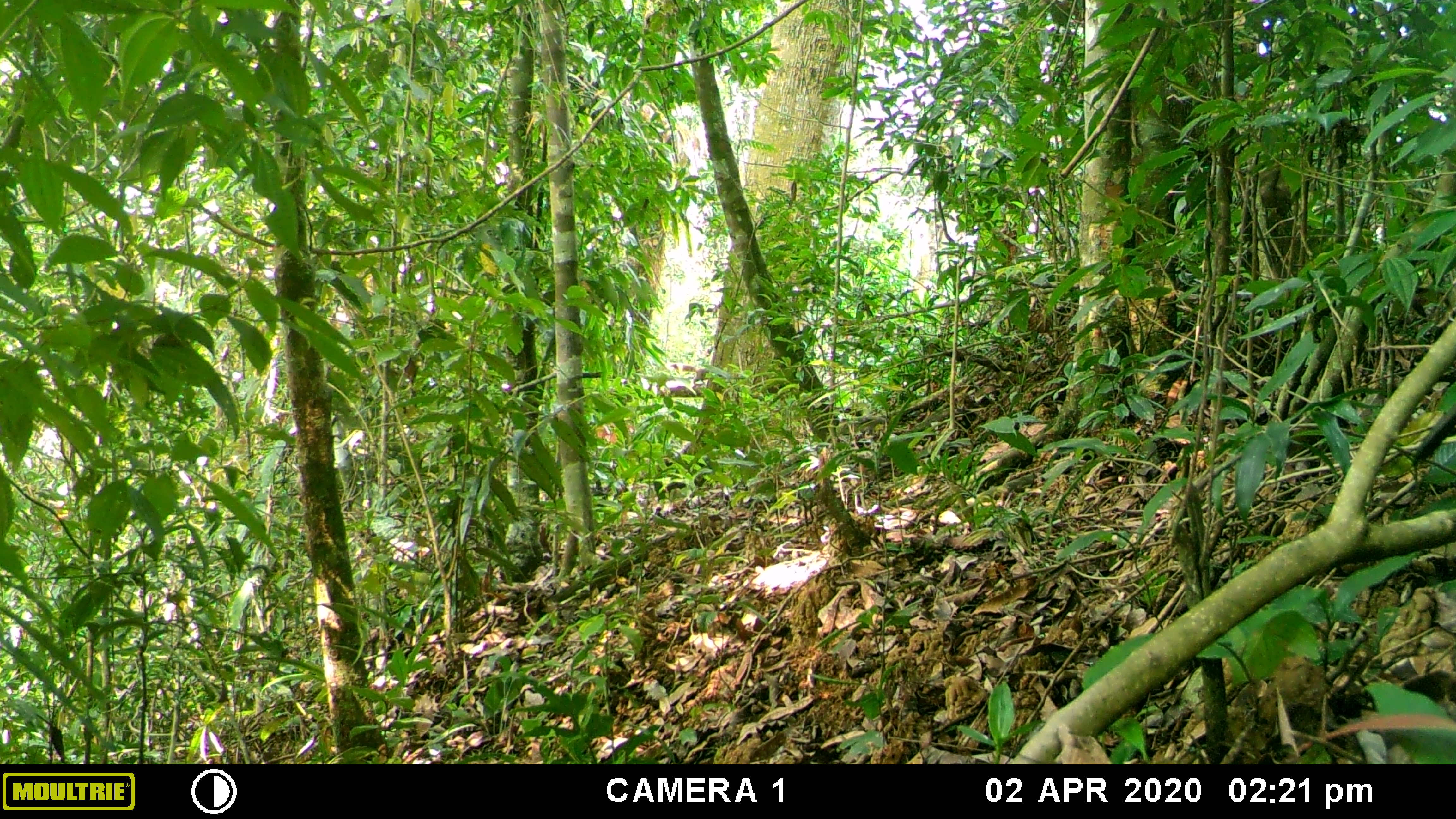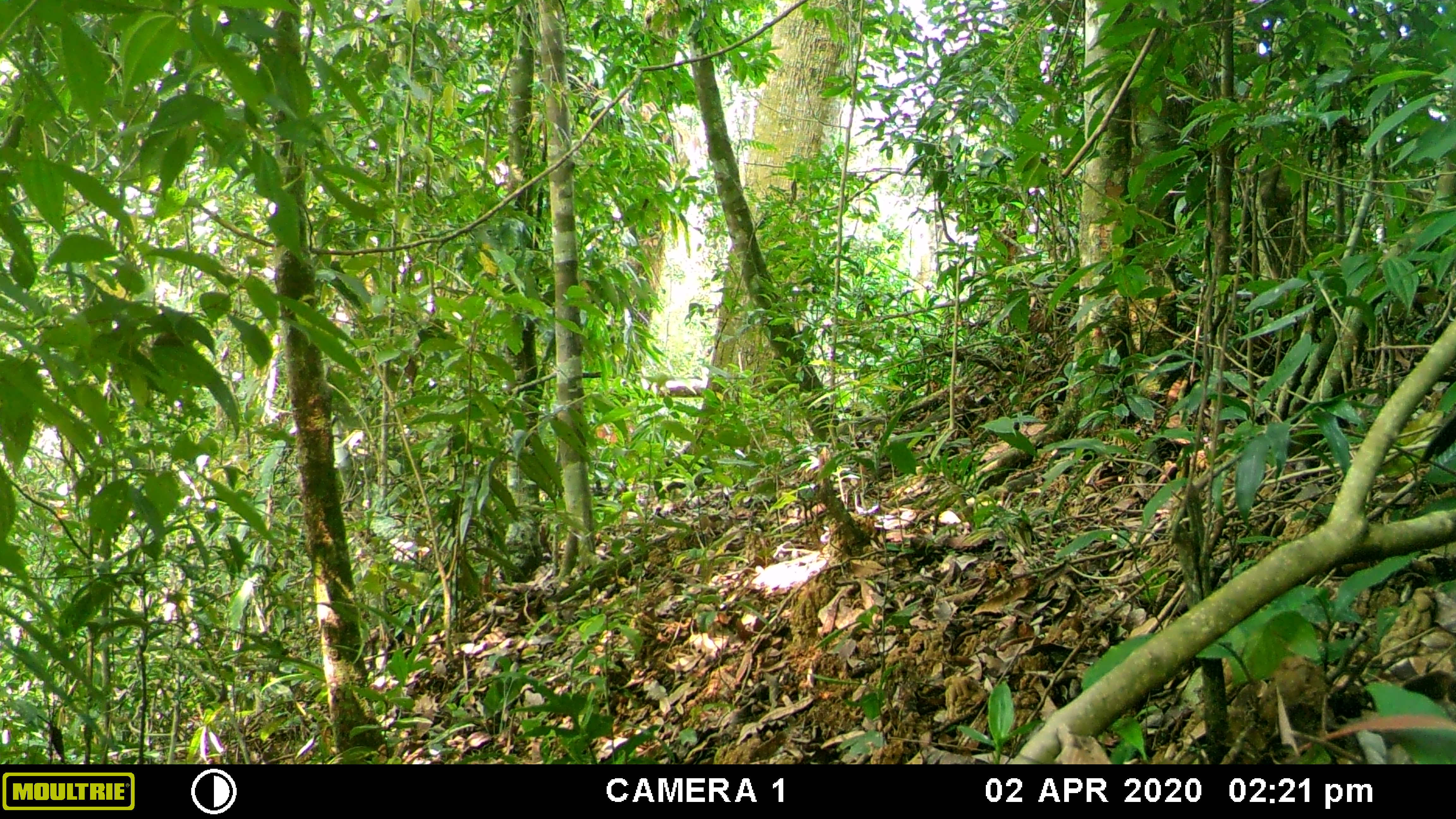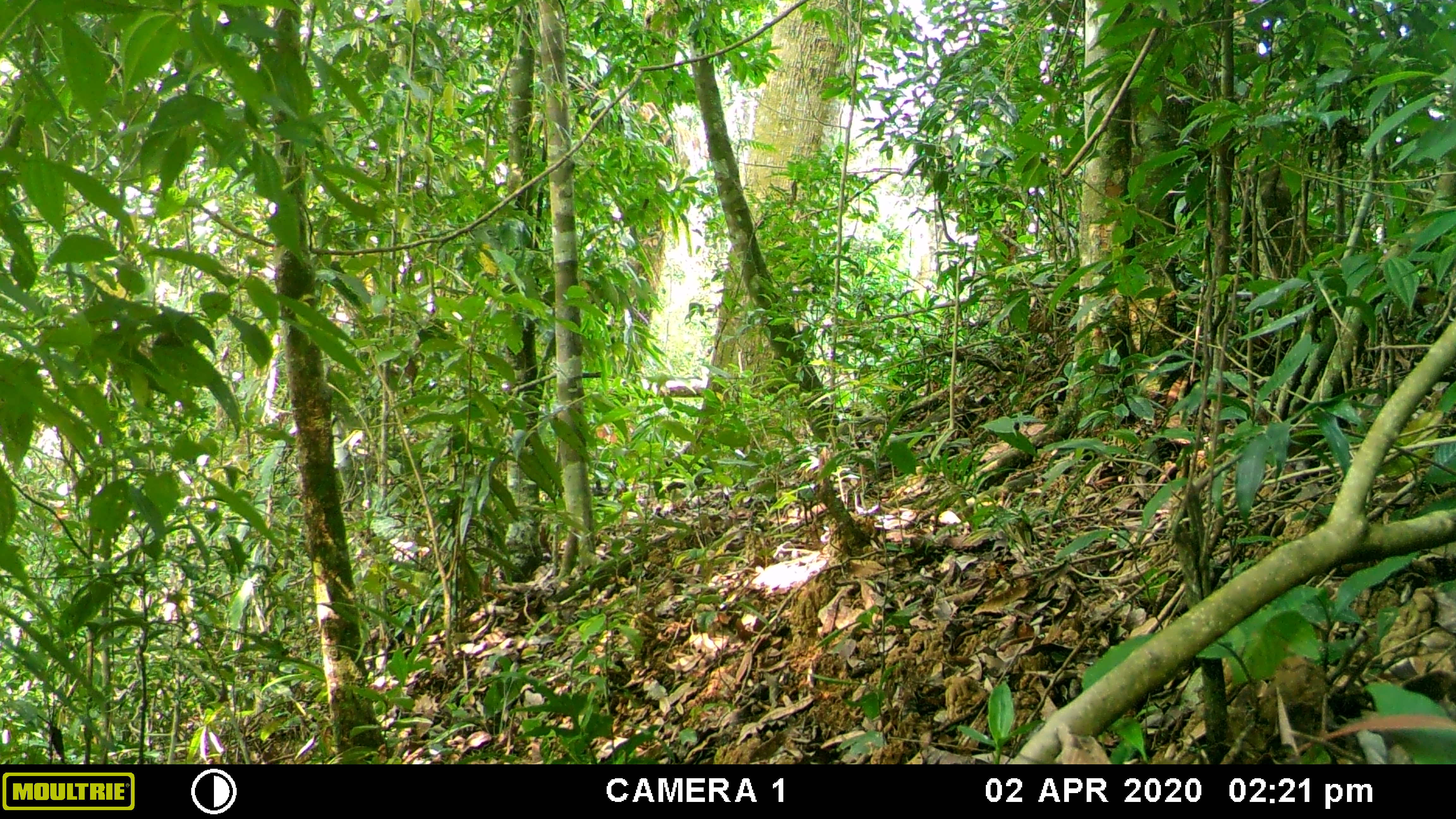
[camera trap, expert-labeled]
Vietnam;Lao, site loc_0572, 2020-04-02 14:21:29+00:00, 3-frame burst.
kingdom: Animalia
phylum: Chordata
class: Aves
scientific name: Aves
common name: bird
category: unidentified bird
Unidentified bird (bird) (Aves). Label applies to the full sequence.